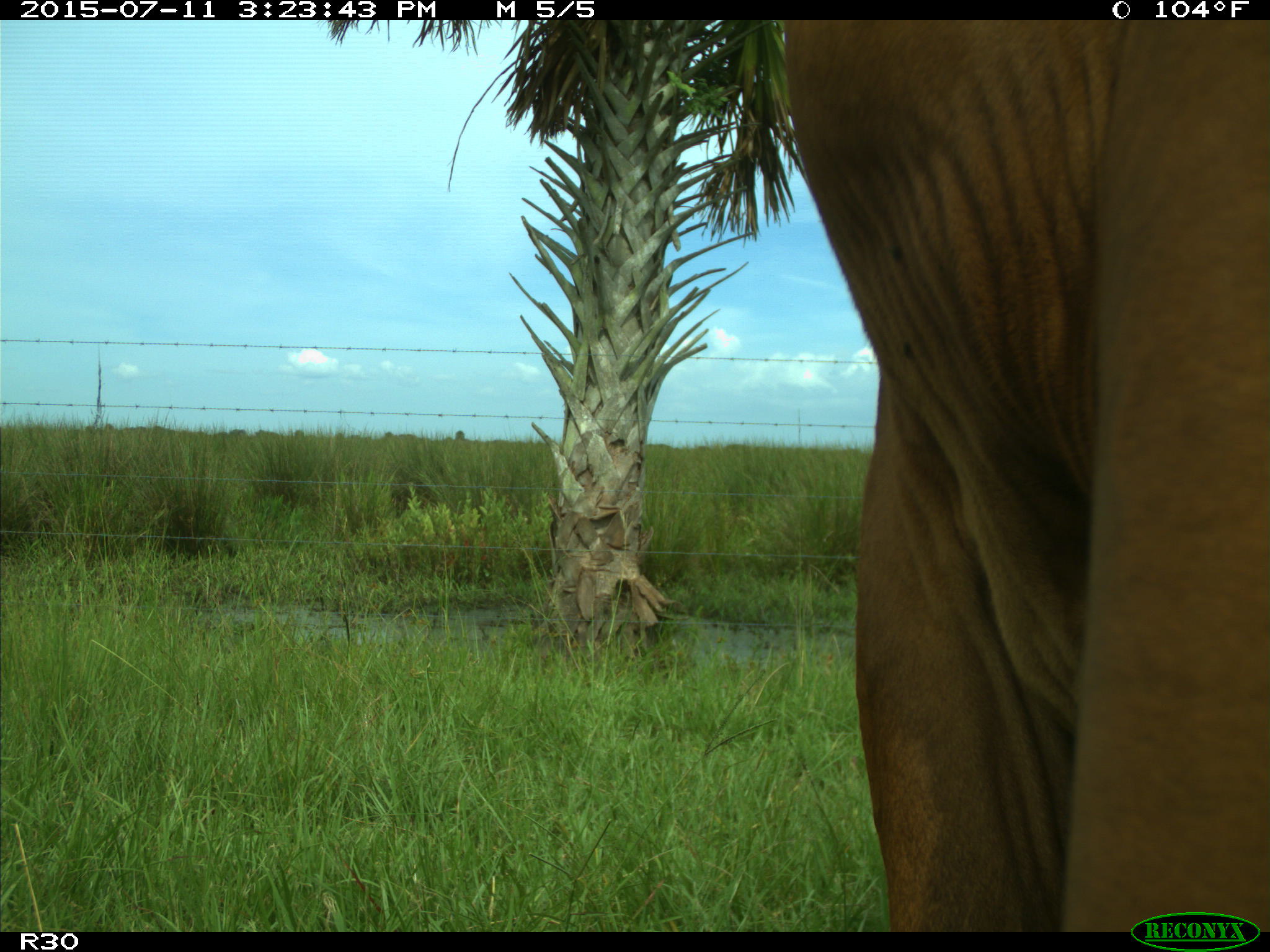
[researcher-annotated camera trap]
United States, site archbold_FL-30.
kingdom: Animalia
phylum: Chordata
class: Mammalia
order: Artiodactyla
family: Bovidae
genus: Bos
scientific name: Bos taurus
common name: domestic cow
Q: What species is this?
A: Bos taurus (domestic cow).